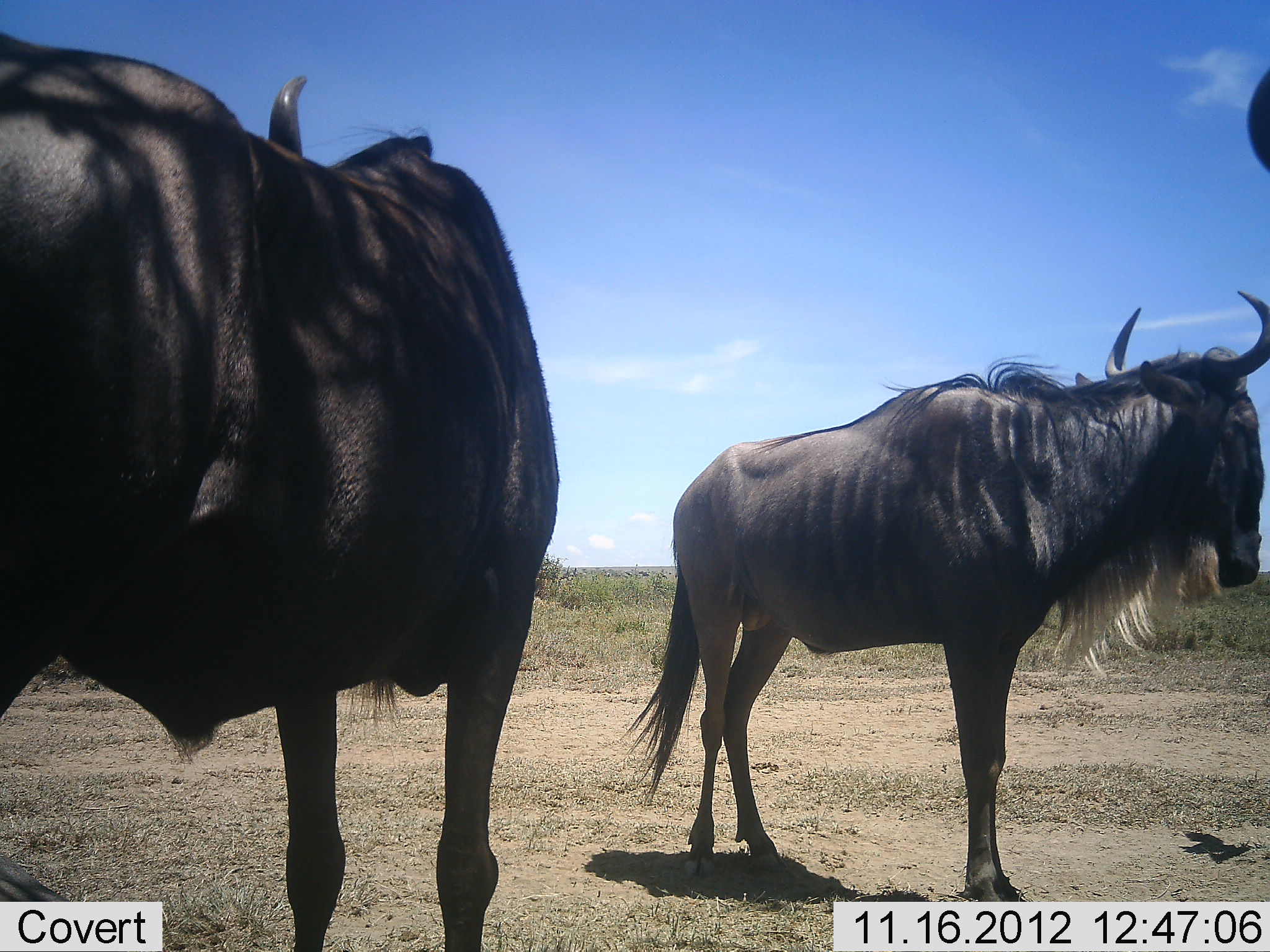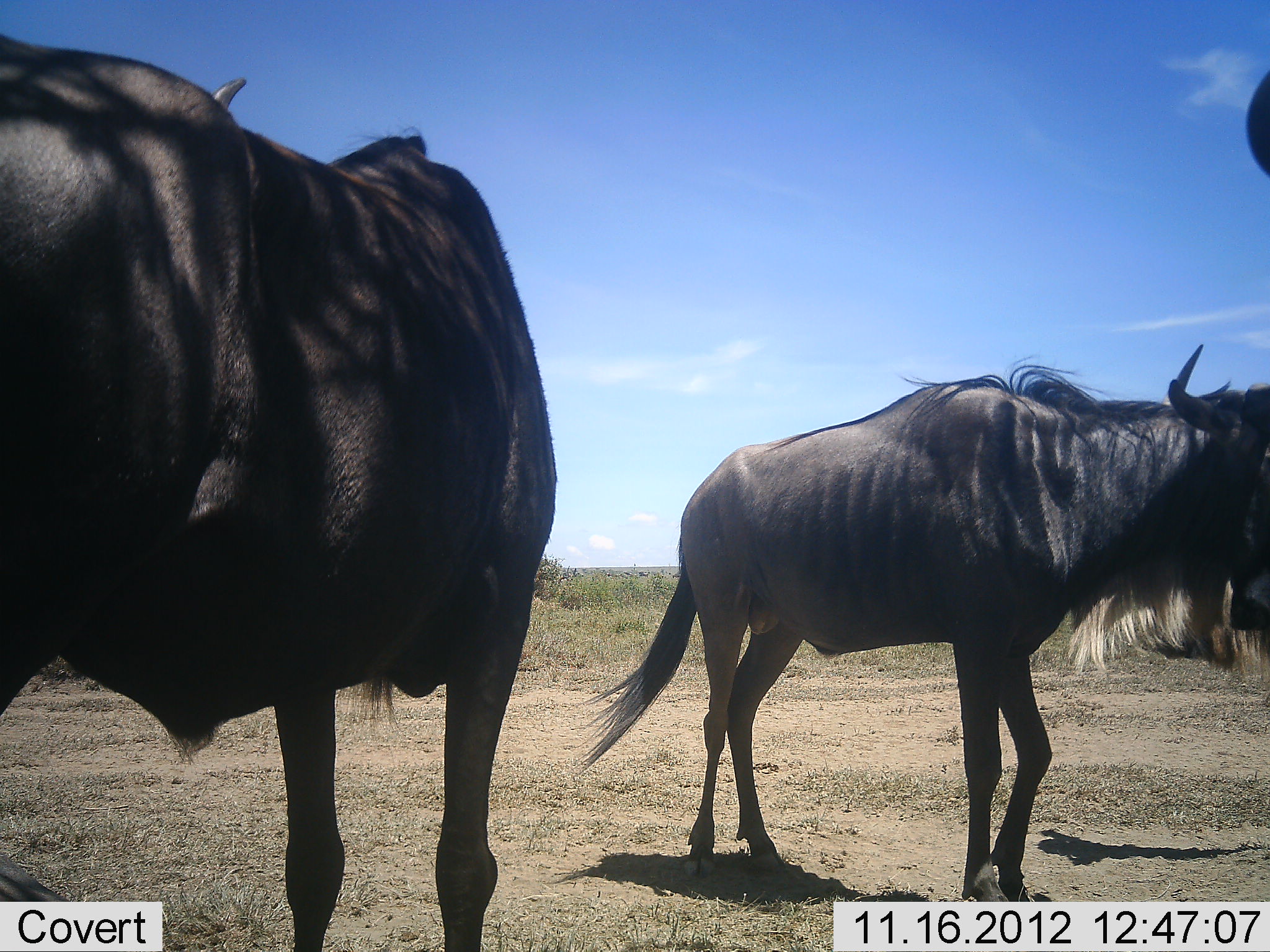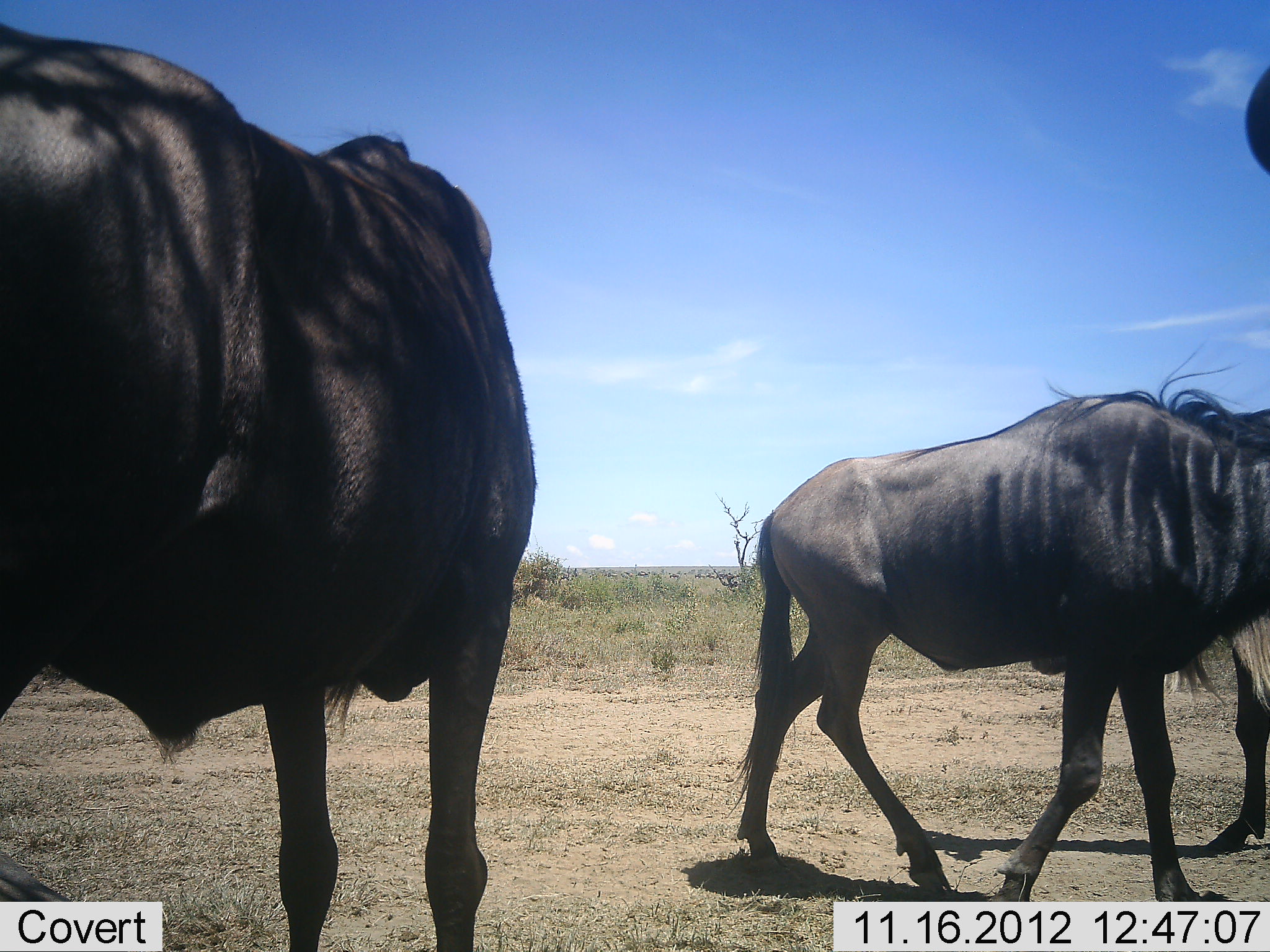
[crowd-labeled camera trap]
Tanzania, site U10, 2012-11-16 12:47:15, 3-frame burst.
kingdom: Animalia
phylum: Chordata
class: Mammalia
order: Artiodactyla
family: Bovidae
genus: Connochaetes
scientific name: Connochaetes taurinus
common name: blue wildebeest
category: wildebeest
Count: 3.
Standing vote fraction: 100%.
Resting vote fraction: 0%.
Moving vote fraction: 45%.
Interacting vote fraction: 0%.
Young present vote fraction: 0%.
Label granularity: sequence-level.